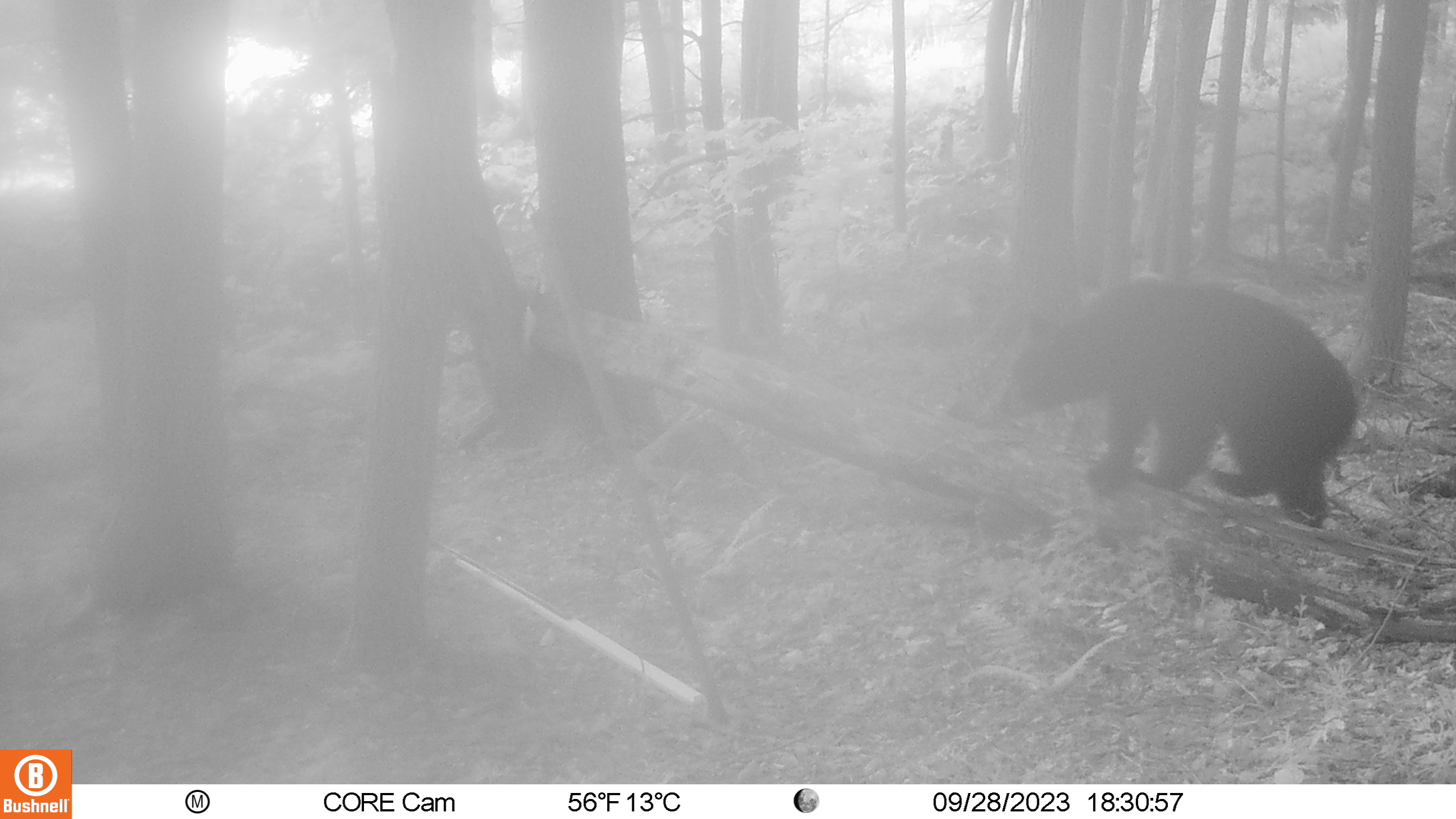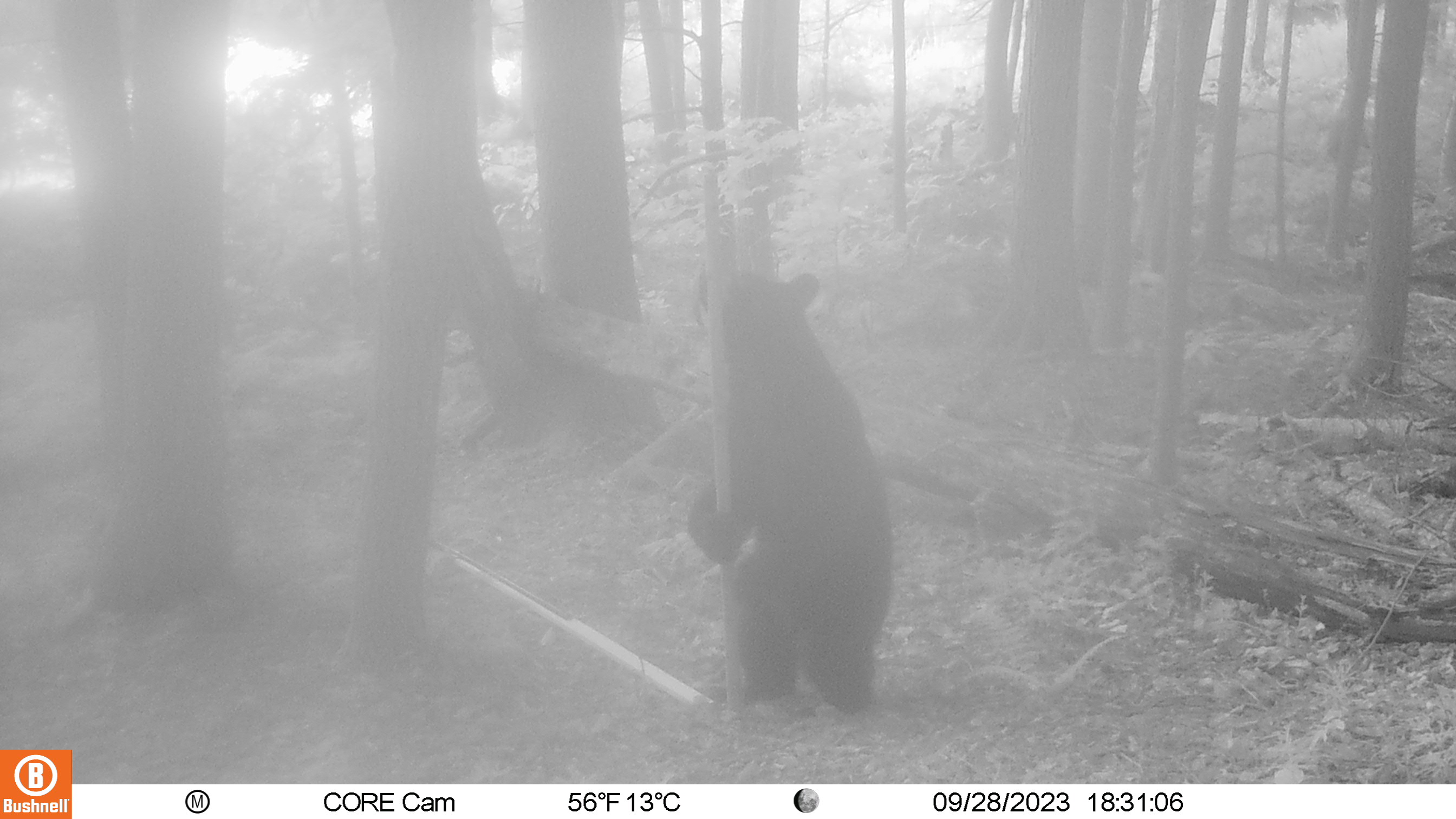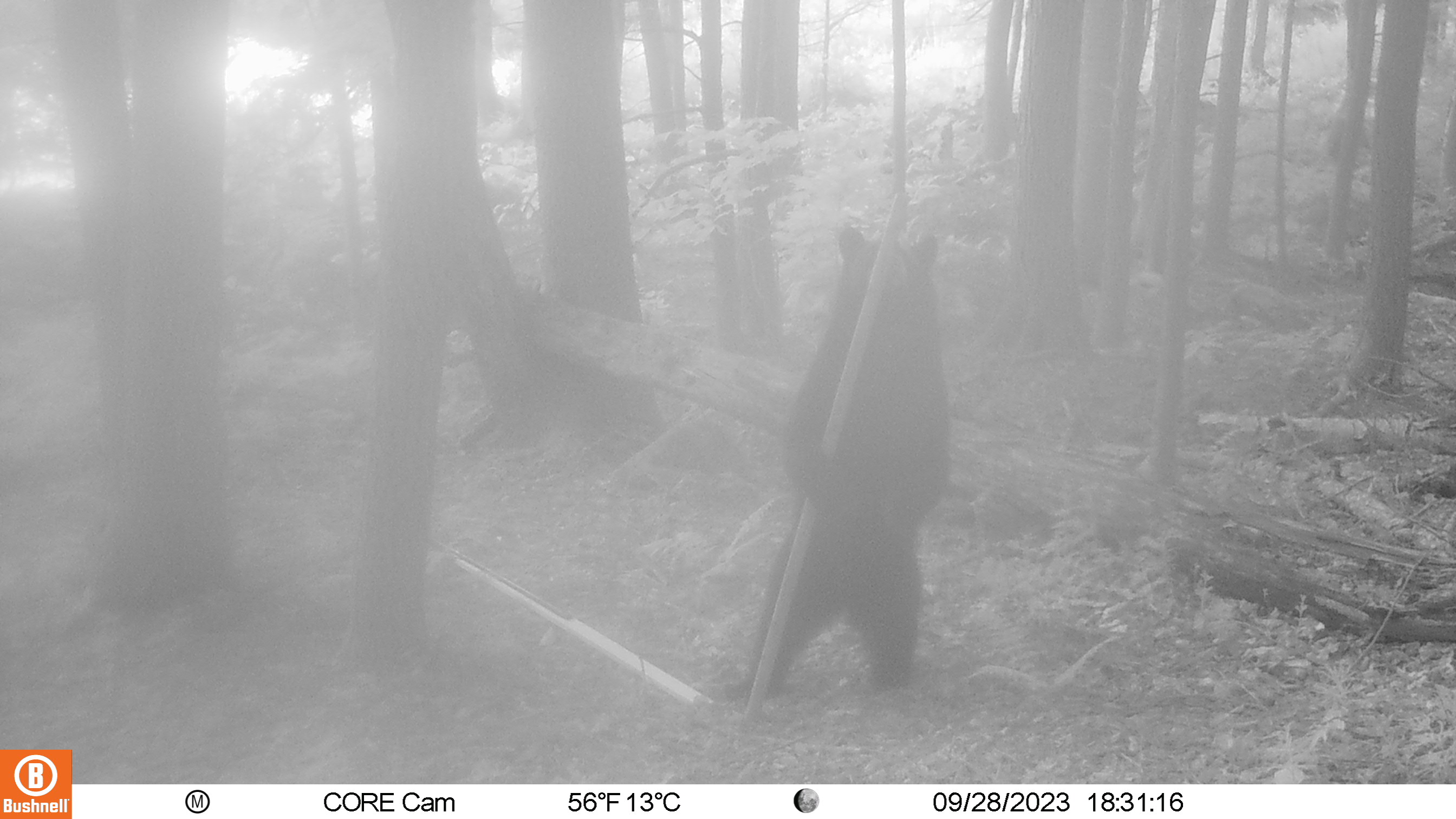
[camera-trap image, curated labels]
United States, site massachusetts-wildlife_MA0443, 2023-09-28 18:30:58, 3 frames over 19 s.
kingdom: Animalia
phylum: Chordata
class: Mammalia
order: Carnivora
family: Ursidae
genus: Ursus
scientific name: Ursus americanus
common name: black bear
Black bear (Ursus americanus).